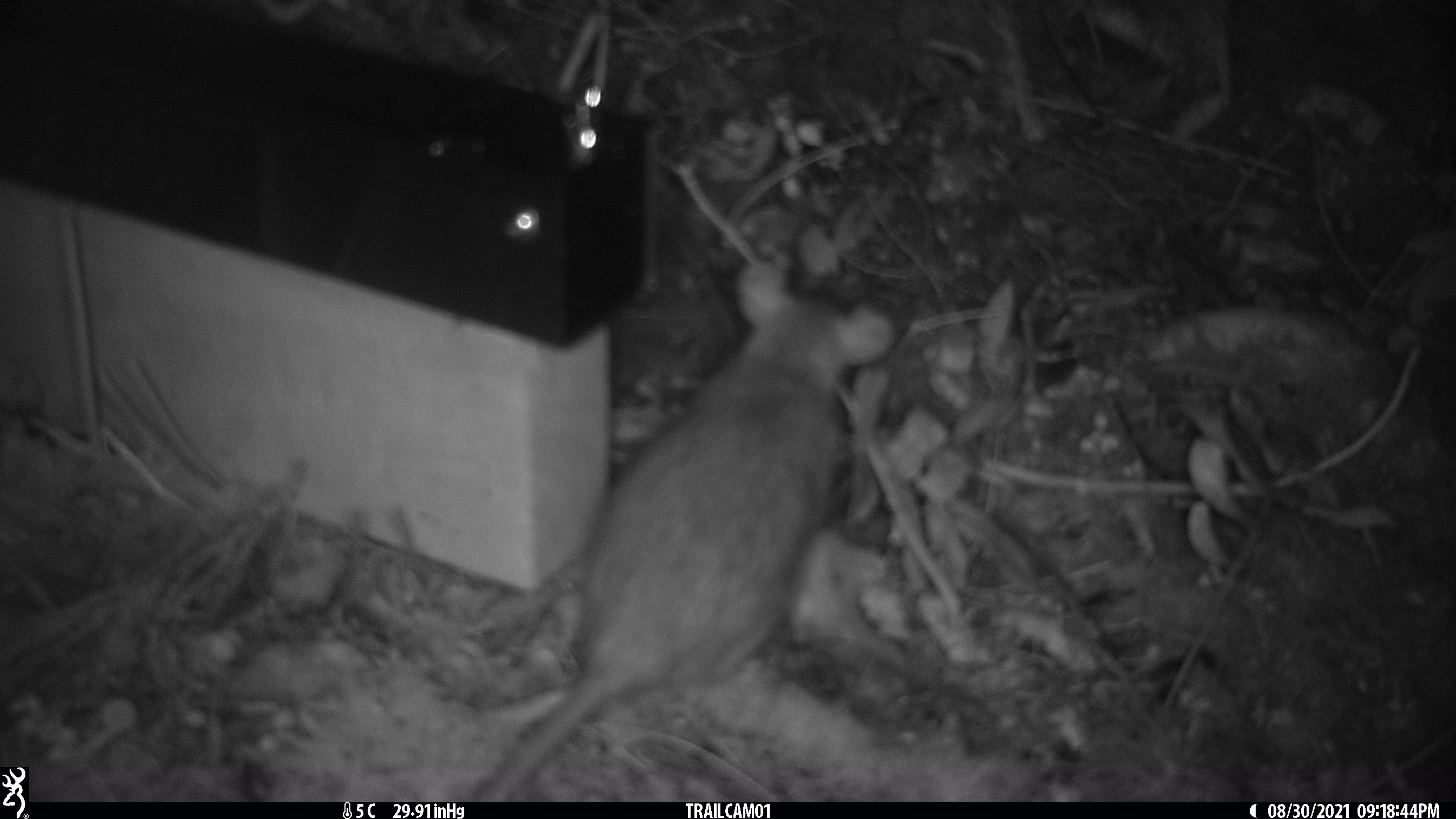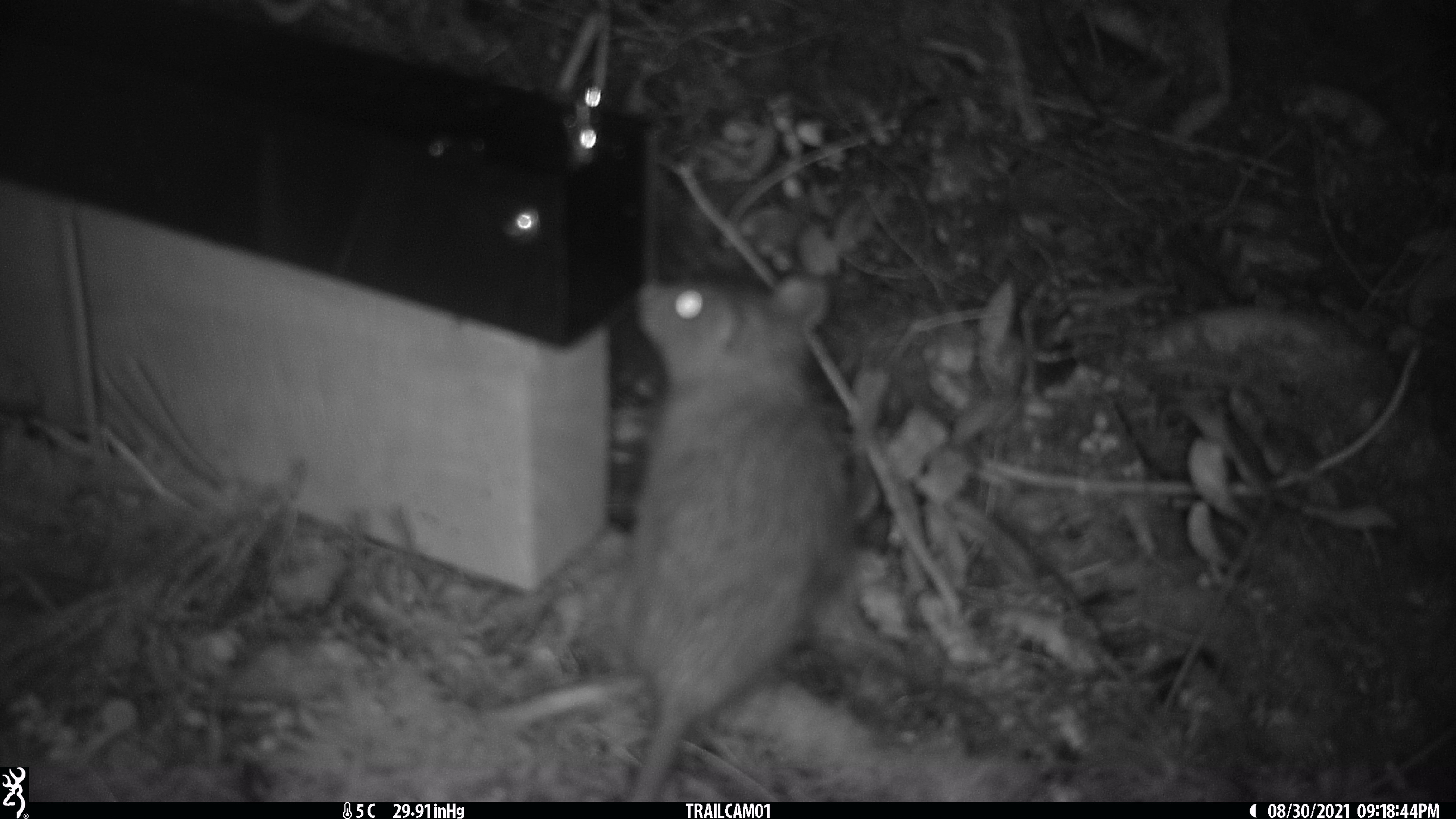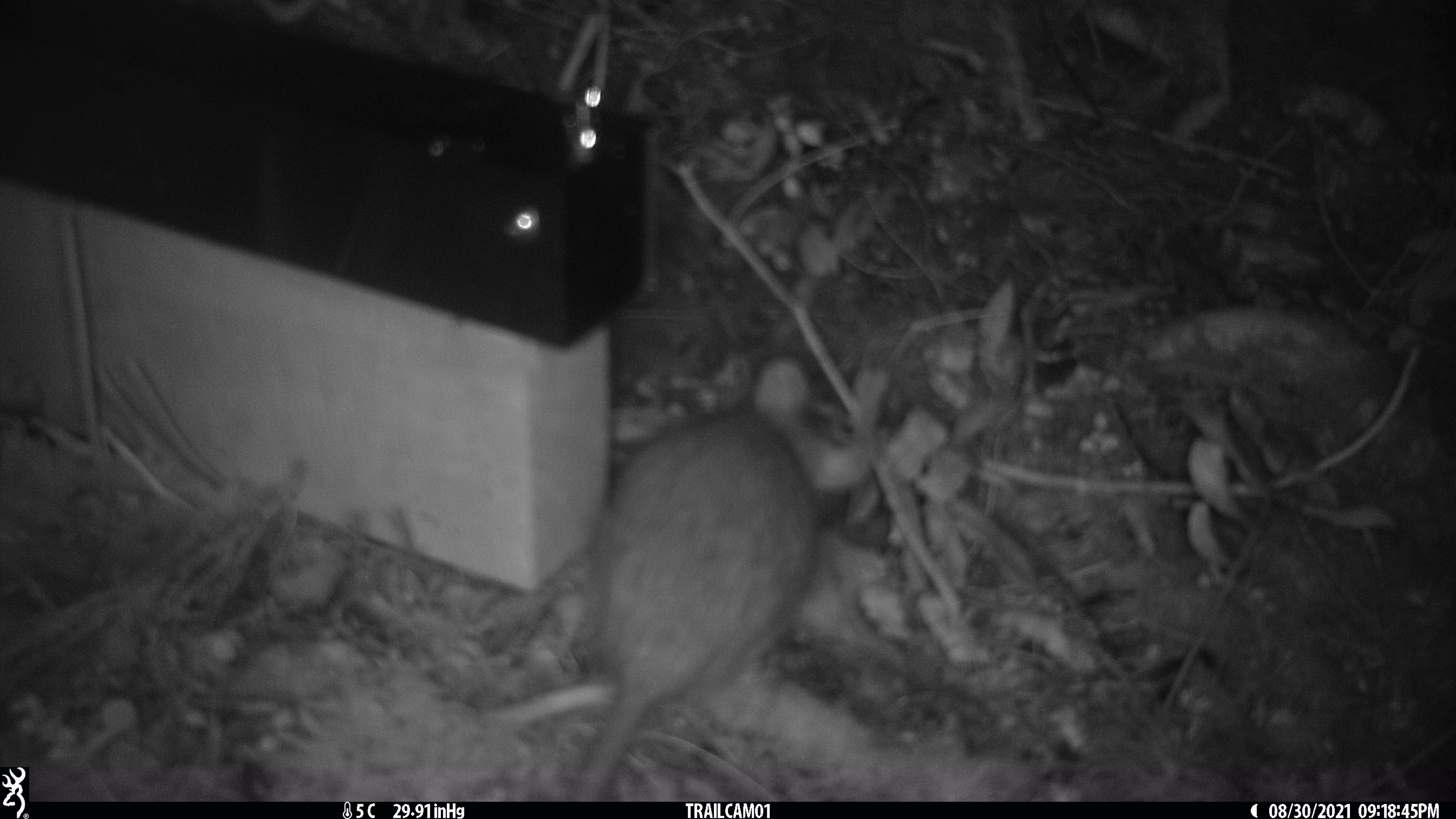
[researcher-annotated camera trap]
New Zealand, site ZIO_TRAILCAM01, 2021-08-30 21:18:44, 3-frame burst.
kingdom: Animalia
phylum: Chordata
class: Mammalia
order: Rodentia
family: Muridae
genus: Rattus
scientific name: Rattus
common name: rat